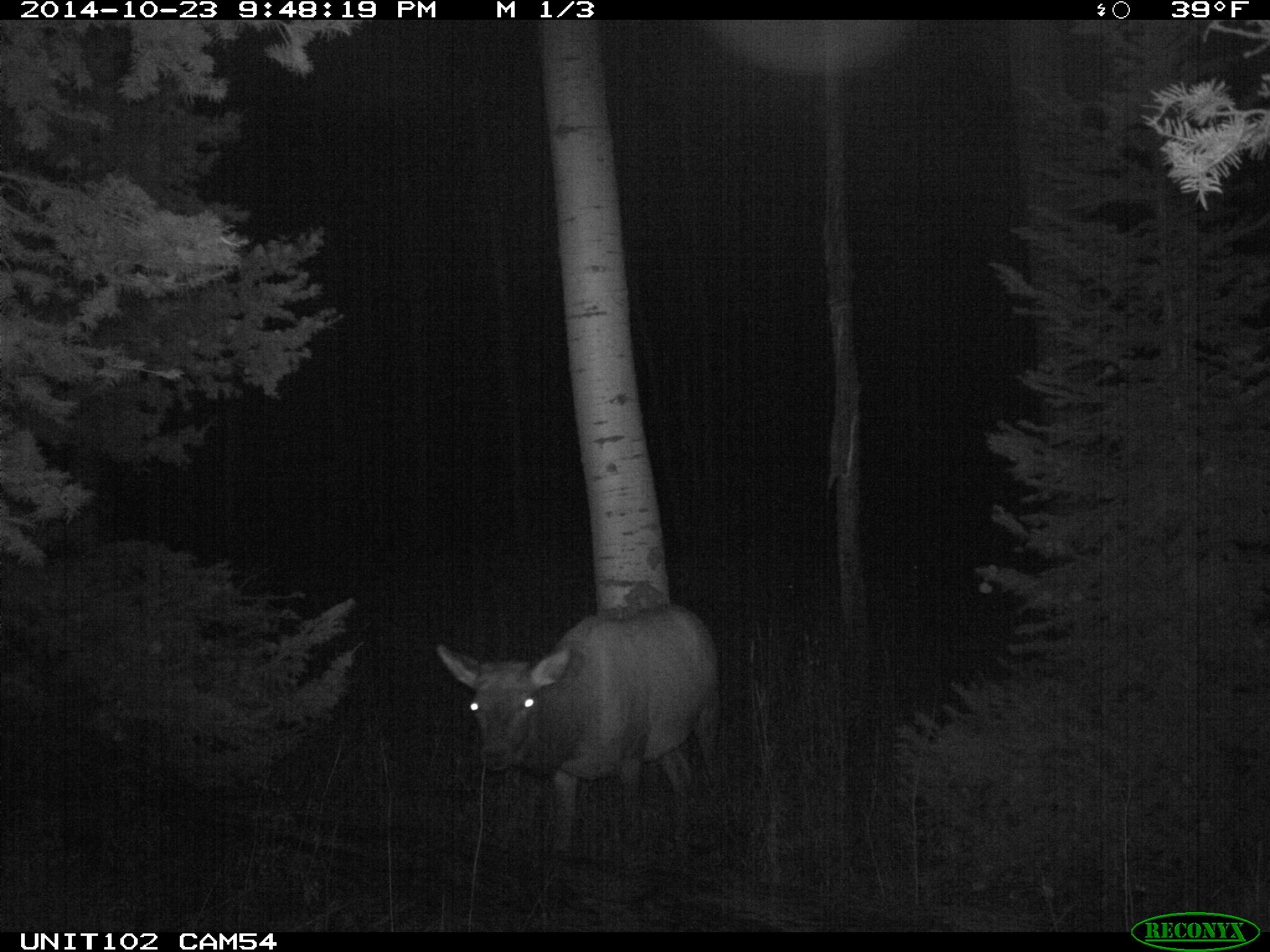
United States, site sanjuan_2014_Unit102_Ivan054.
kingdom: Animalia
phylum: Chordata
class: Mammalia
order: Artiodactyla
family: Cervidae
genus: Cervus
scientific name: Cervus elaphus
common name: red deer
Cervus elaphus (red deer).